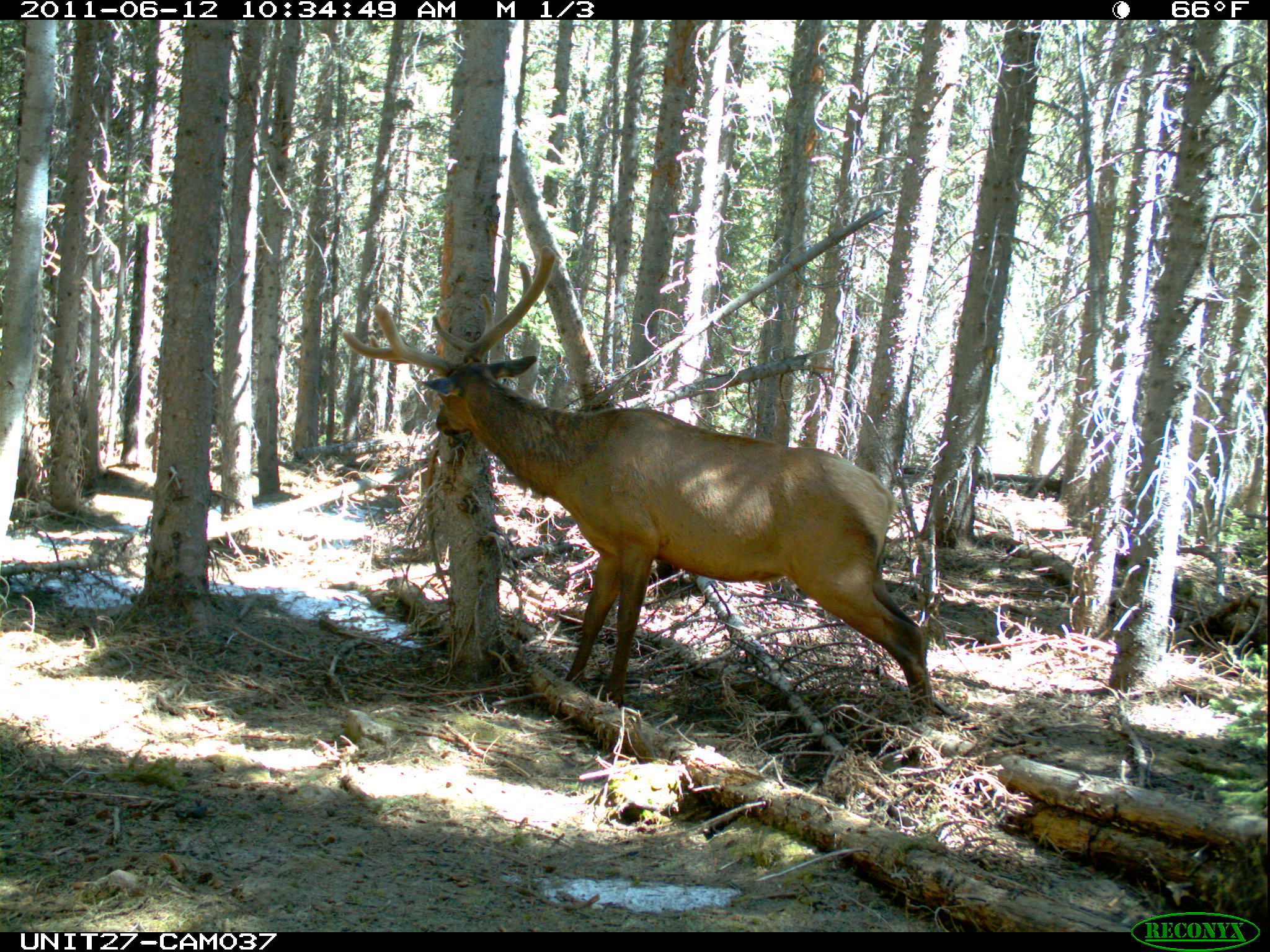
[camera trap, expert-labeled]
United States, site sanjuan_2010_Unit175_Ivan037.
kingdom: Animalia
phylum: Chordata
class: Mammalia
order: Artiodactyla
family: Cervidae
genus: Cervus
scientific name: Cervus elaphus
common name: red deer